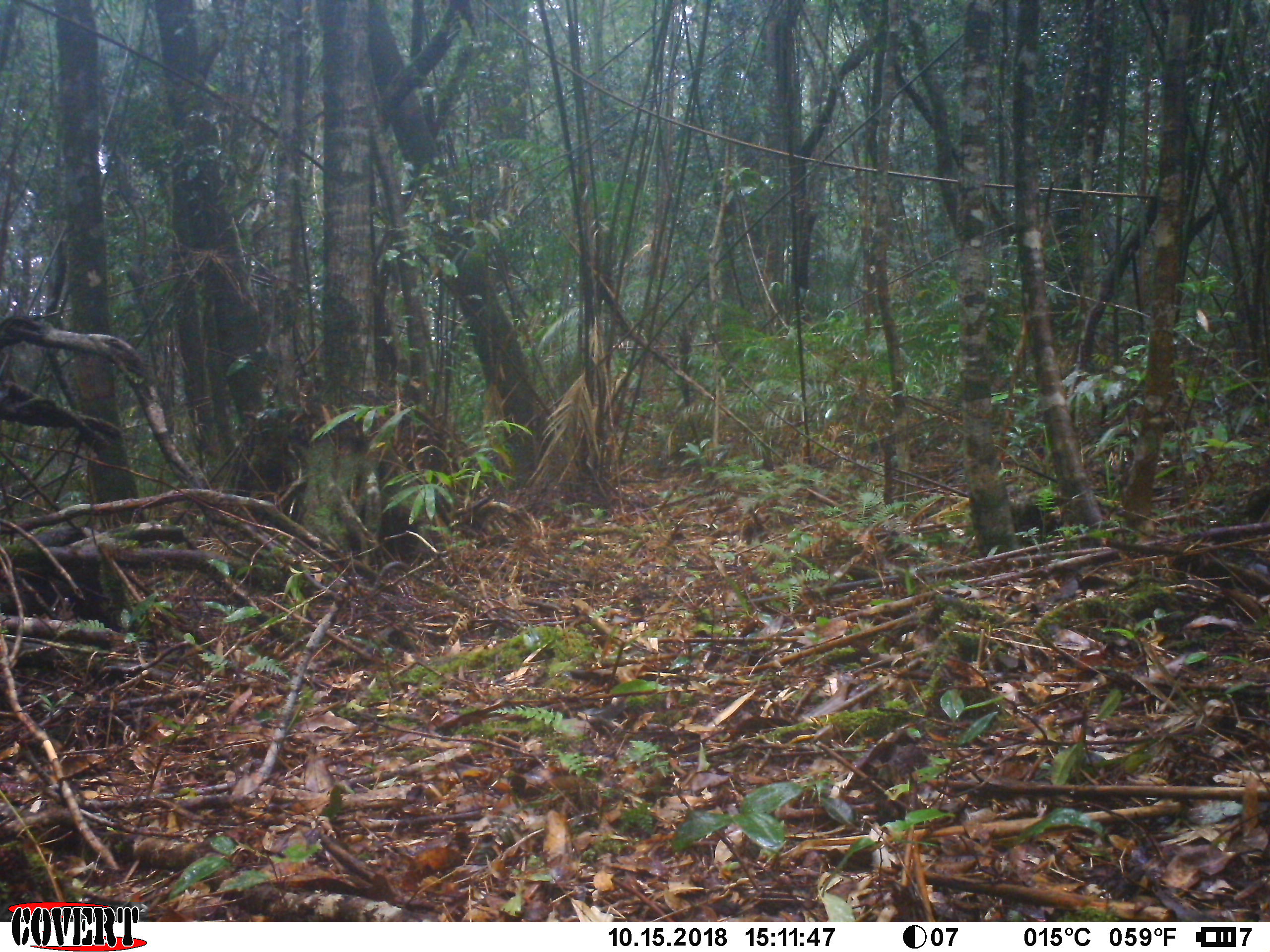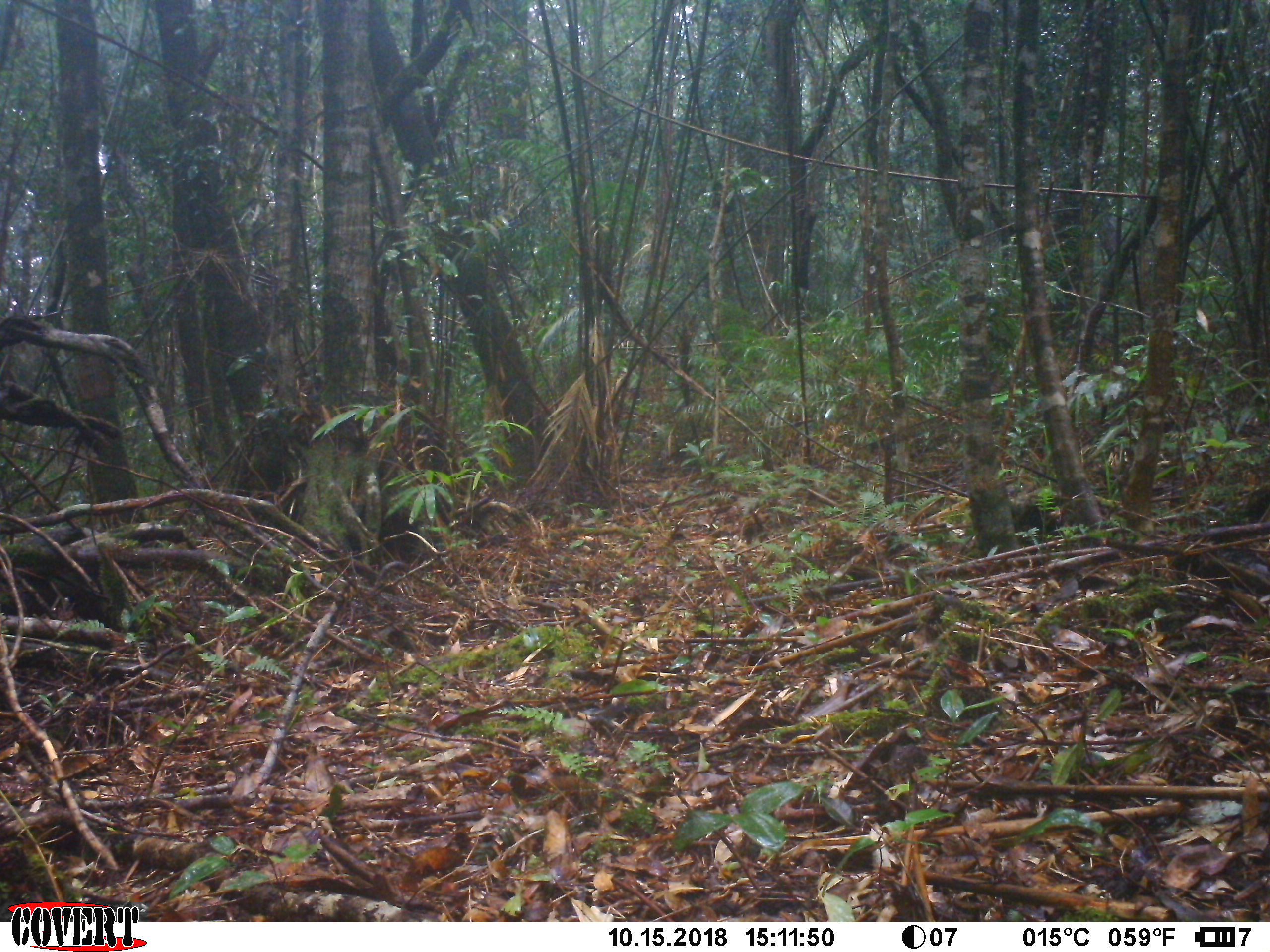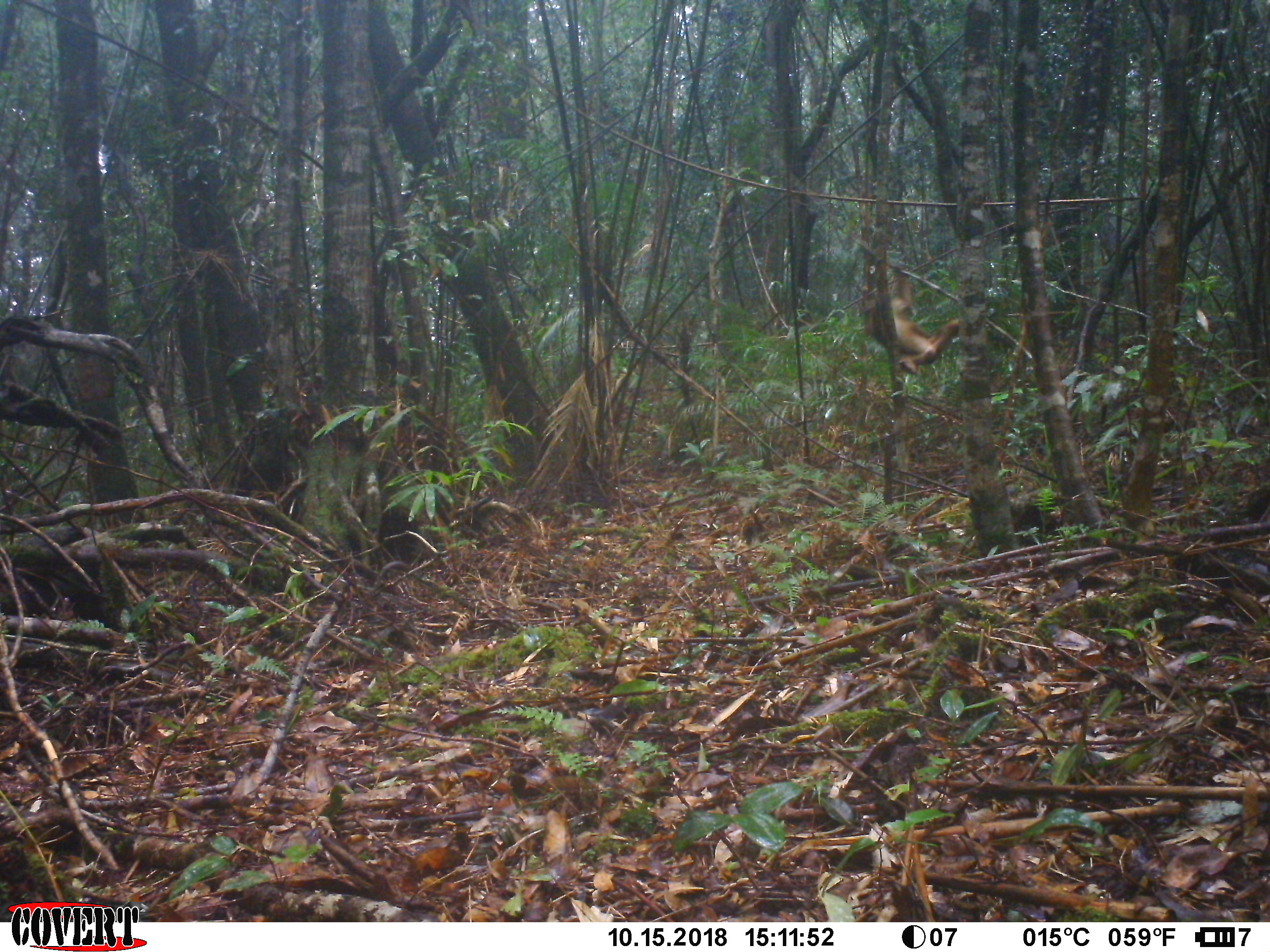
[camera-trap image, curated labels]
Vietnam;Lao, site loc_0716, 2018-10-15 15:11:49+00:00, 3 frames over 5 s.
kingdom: Animalia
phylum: Chordata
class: Mammalia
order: Primates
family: Cercopithecidae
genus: Macaca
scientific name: Macaca arctoides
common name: stump-tailed macaque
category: stump tailed macaque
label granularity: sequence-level